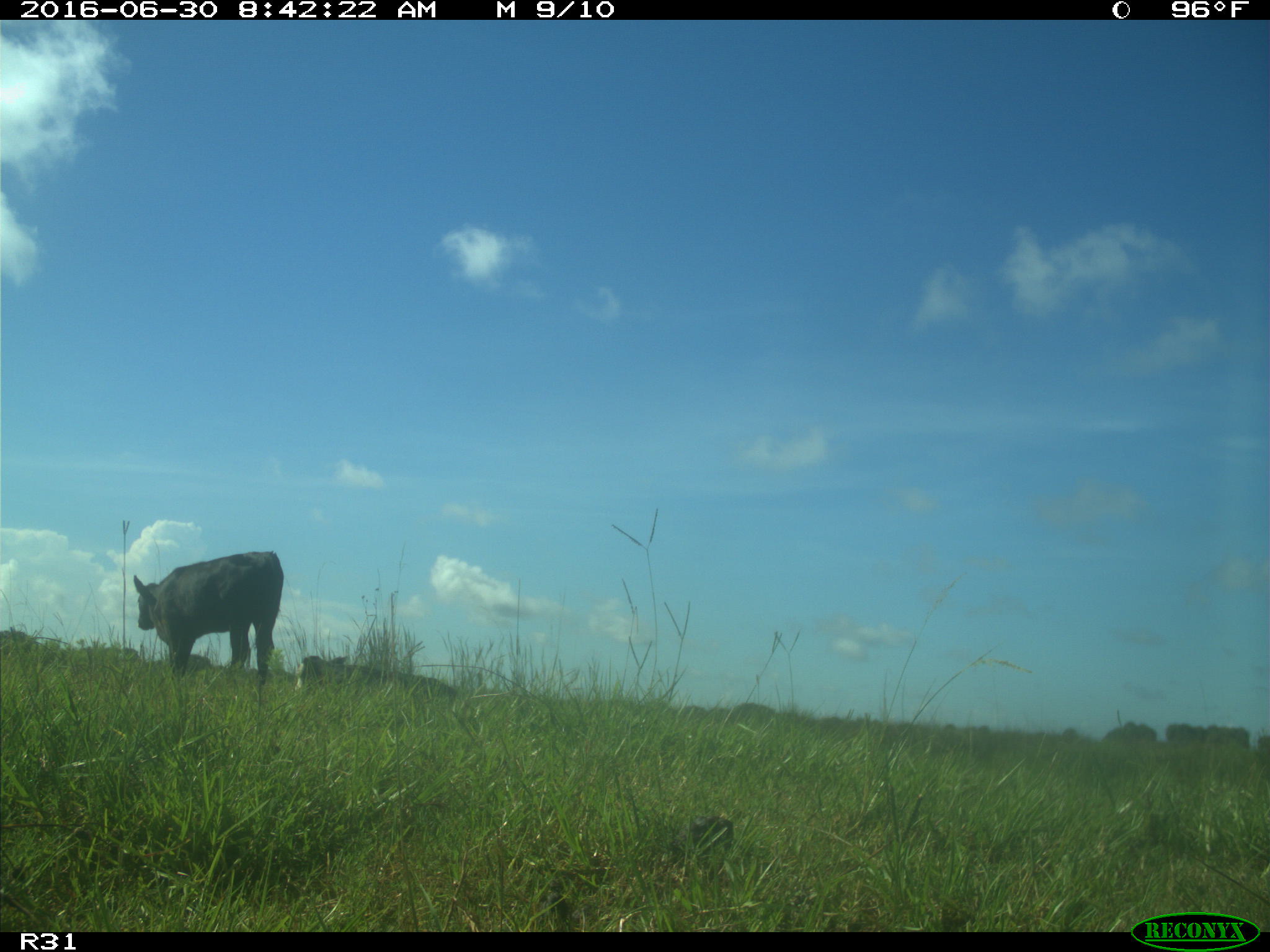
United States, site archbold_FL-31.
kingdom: Animalia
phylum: Chordata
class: Mammalia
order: Artiodactyla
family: Bovidae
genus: Bos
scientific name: Bos taurus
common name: domestic cow